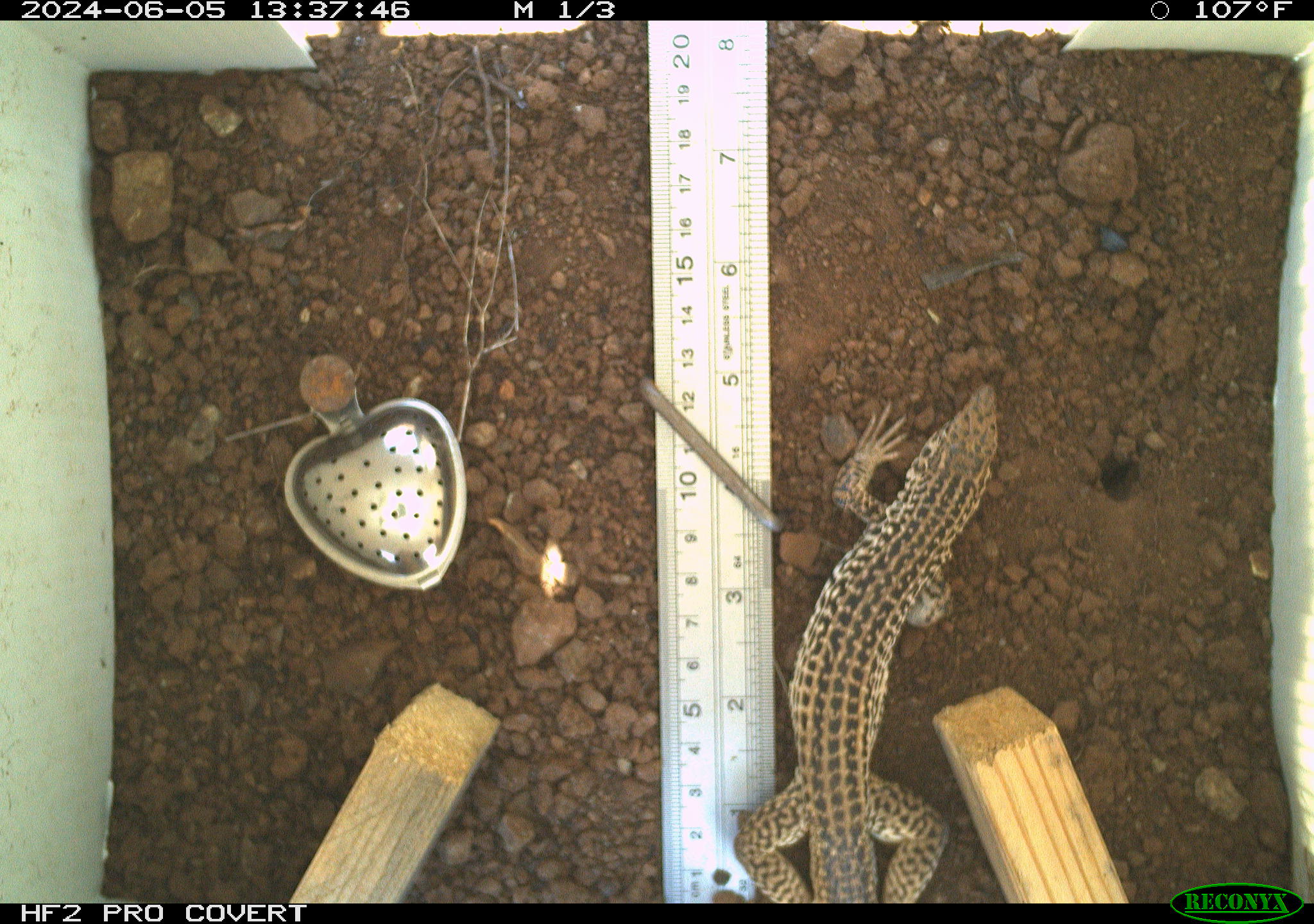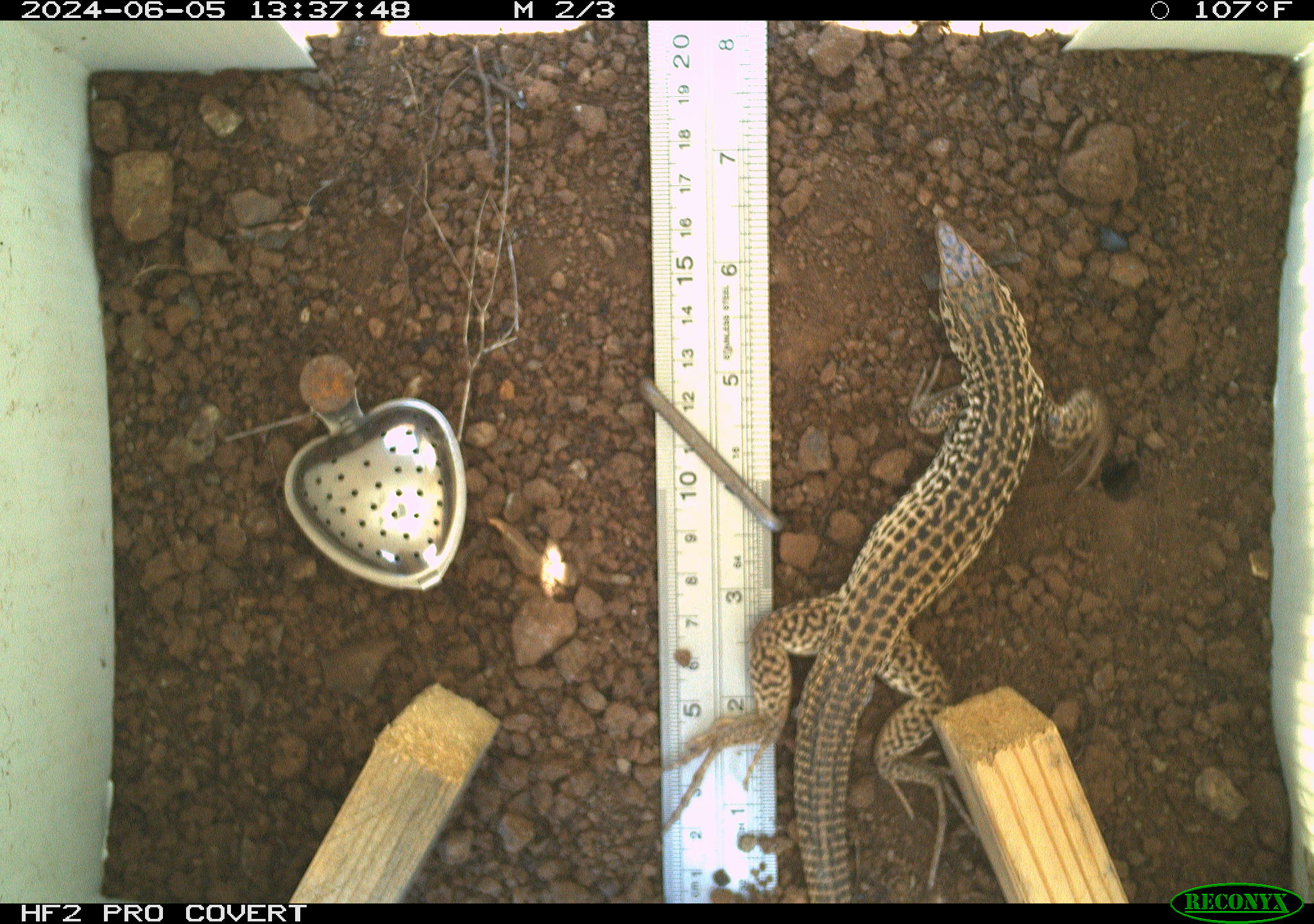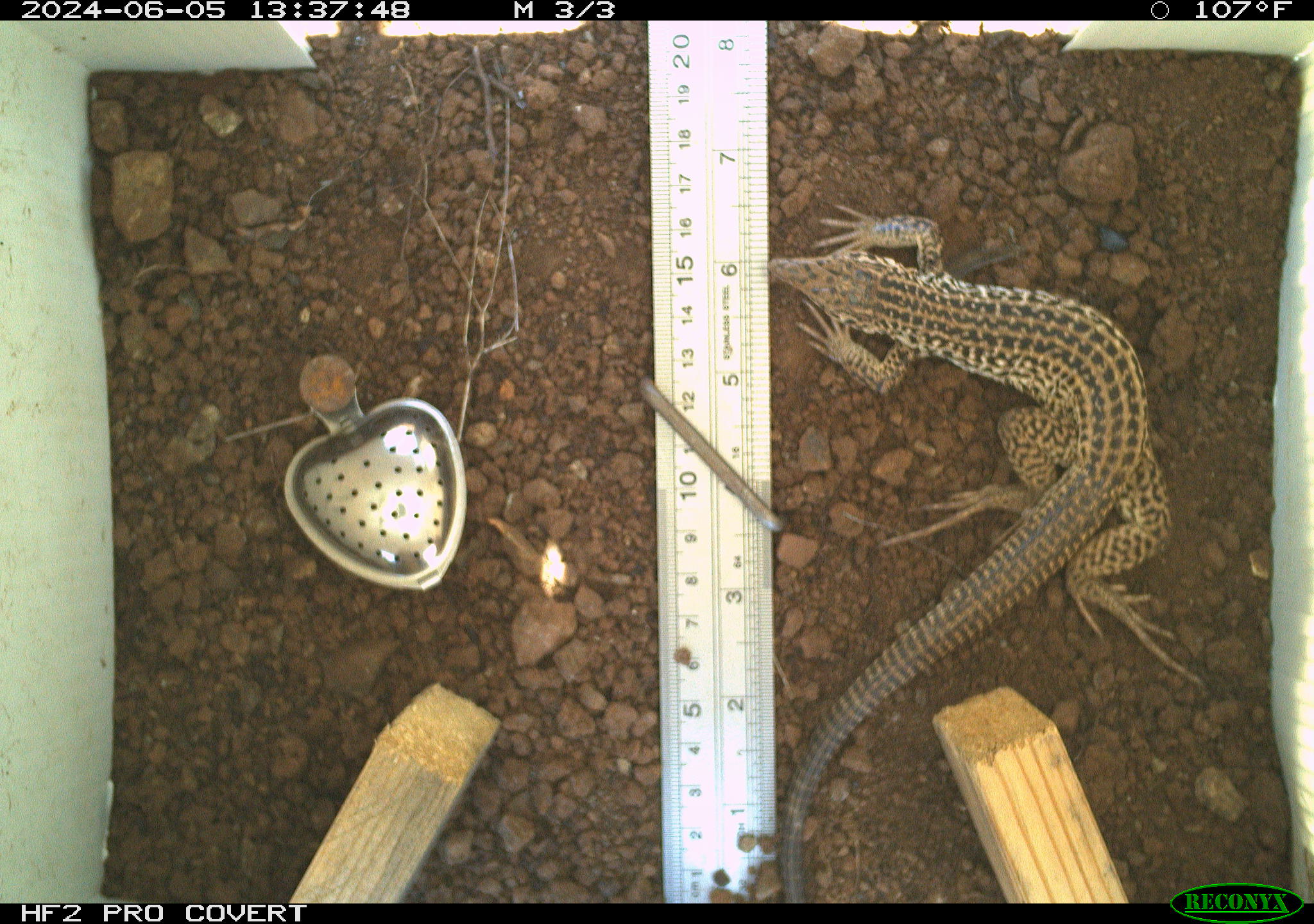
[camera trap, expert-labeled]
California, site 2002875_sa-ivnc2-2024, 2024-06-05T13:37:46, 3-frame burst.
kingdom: Animalia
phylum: Chordata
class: Reptilia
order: Squamata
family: Teiidae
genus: Aspidoscelis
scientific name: Aspidoscelis tigris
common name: western whiptail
Western whiptail (Aspidoscelis tigris).